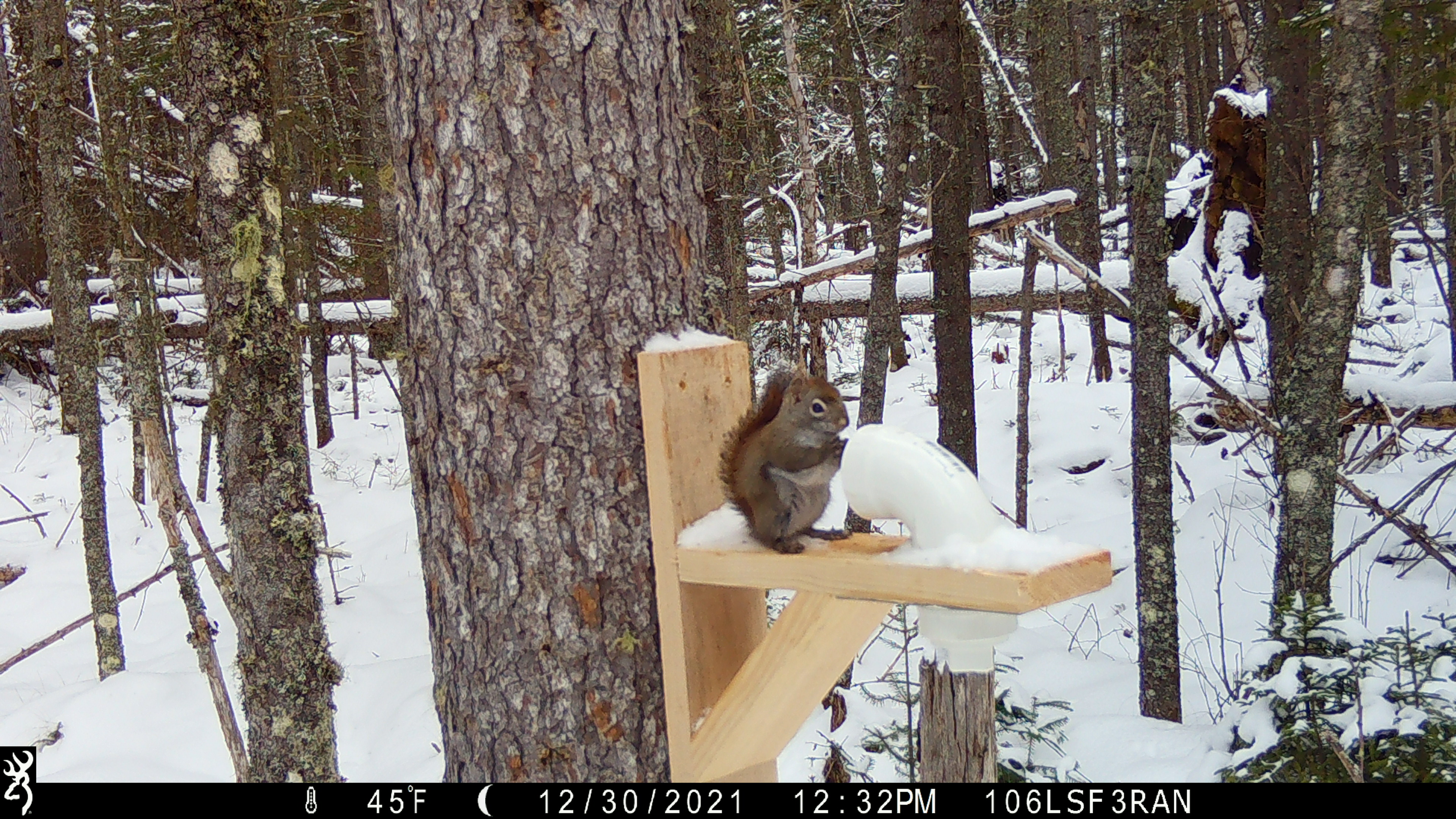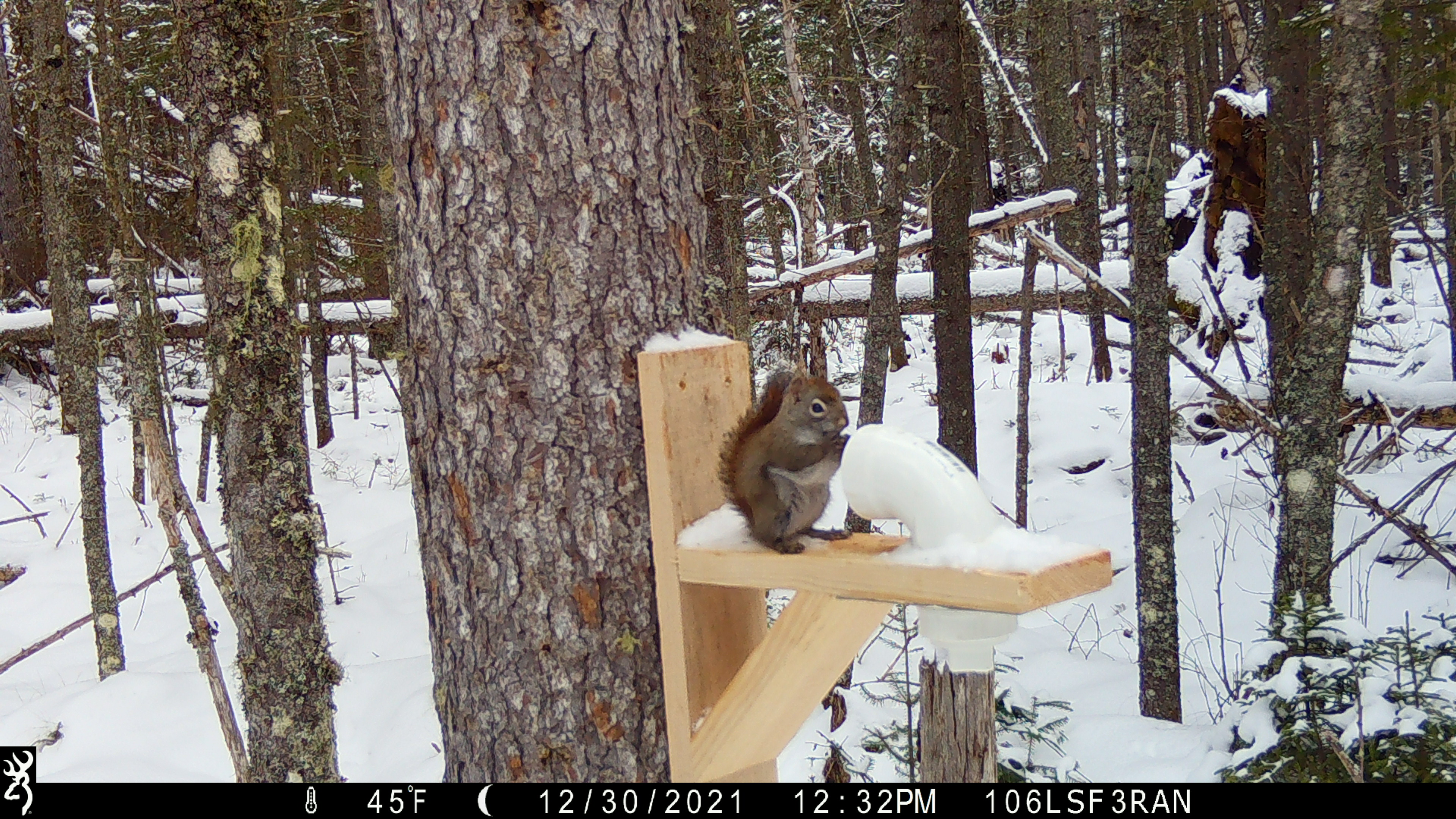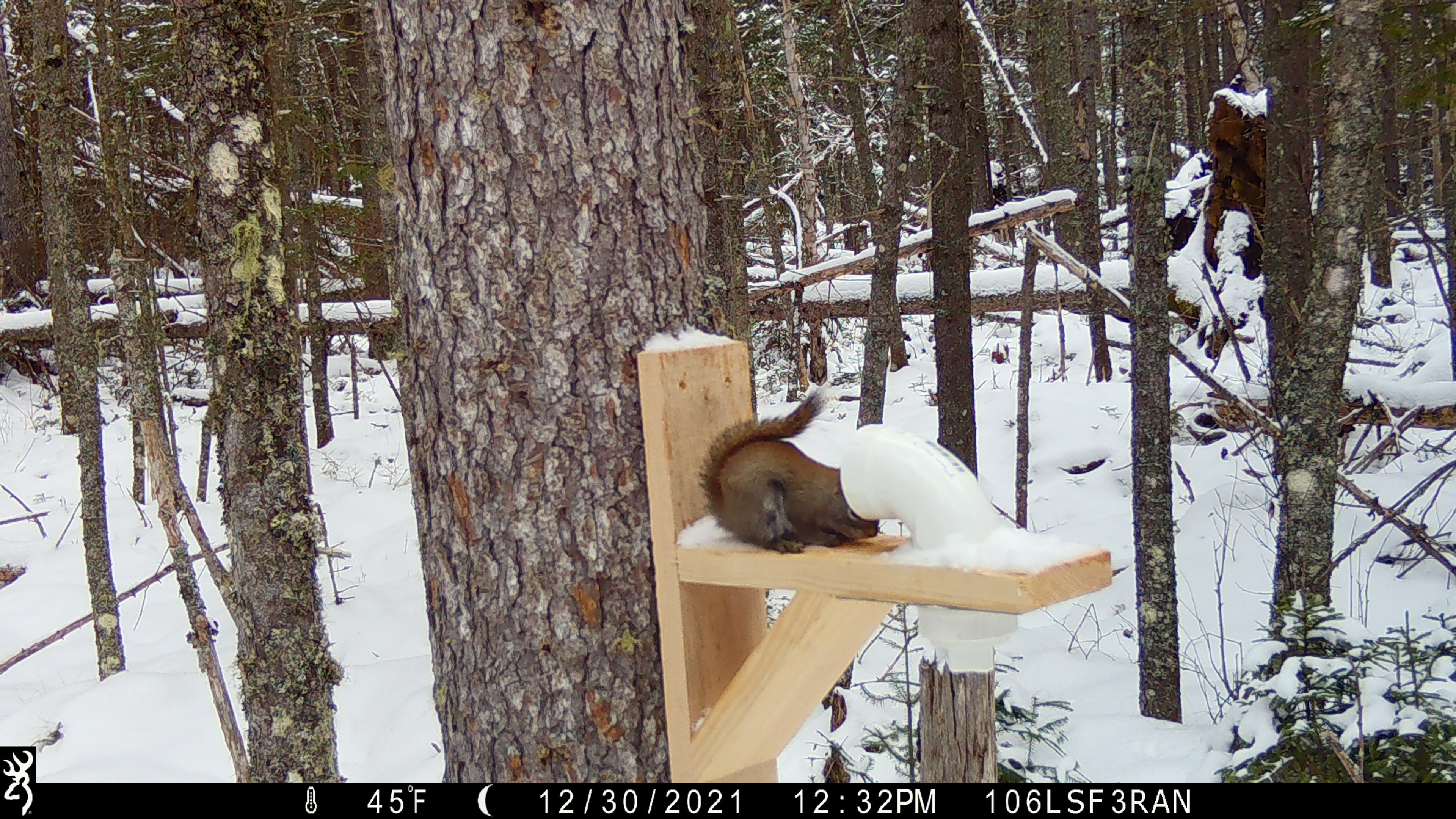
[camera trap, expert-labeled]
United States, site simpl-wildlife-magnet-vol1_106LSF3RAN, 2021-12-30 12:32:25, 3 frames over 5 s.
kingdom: Animalia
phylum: Chordata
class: Mammalia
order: Rodentia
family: Sciuridae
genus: Tamiasciurus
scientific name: Tamiasciurus hudsonicus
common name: red squirrel